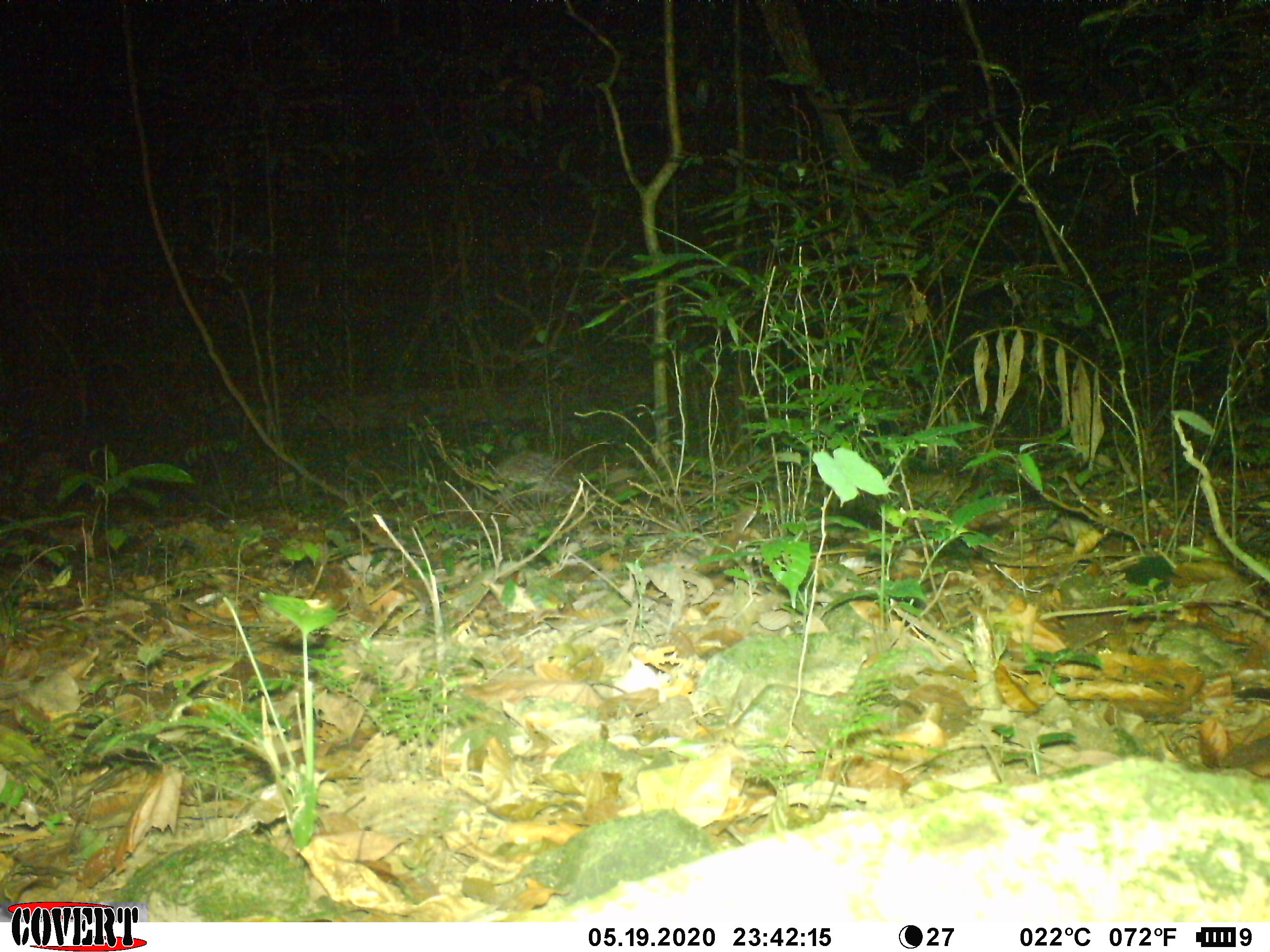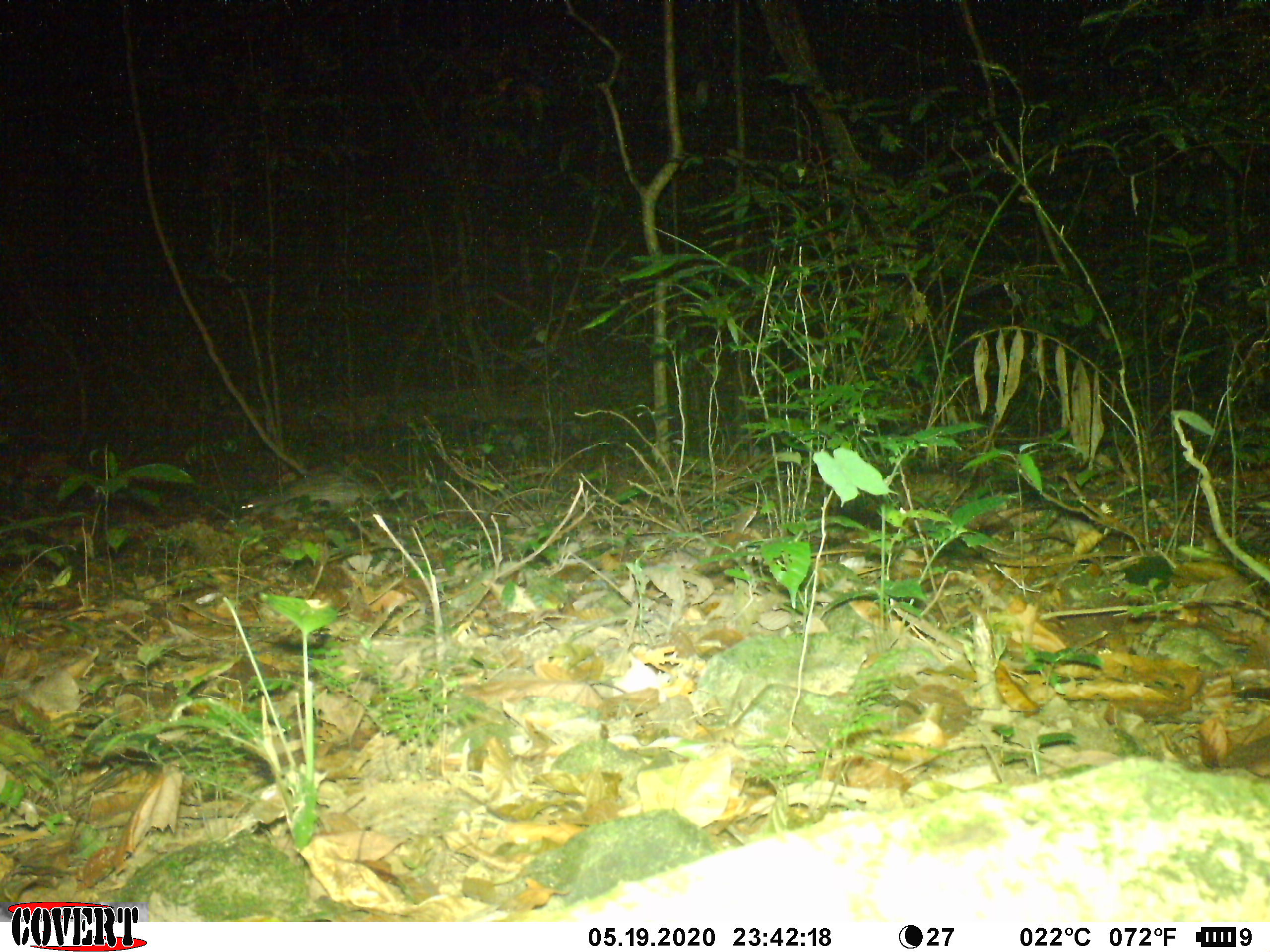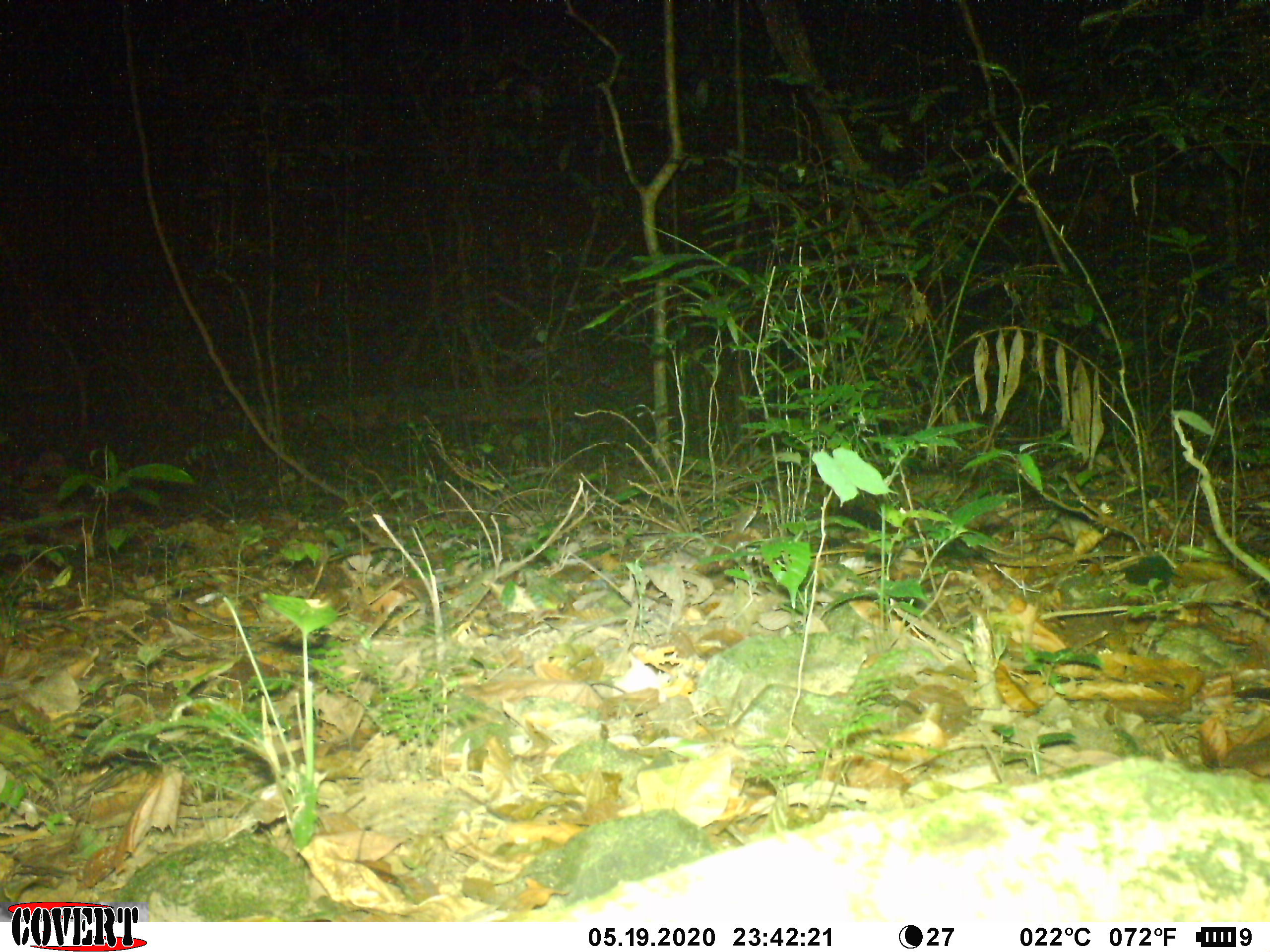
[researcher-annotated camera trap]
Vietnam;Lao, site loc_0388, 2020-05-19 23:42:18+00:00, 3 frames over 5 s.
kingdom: Animalia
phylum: Chordata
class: Mammalia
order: Rodentia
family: Hystricidae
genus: Atherurus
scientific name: Atherurus macrourus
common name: asiatic brush-tailed porcupine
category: asiatic brush tailed porcupine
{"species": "asiatic brush tailed porcupine (asiatic brush-tailed porcupine) (Atherurus macrourus)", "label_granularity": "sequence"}